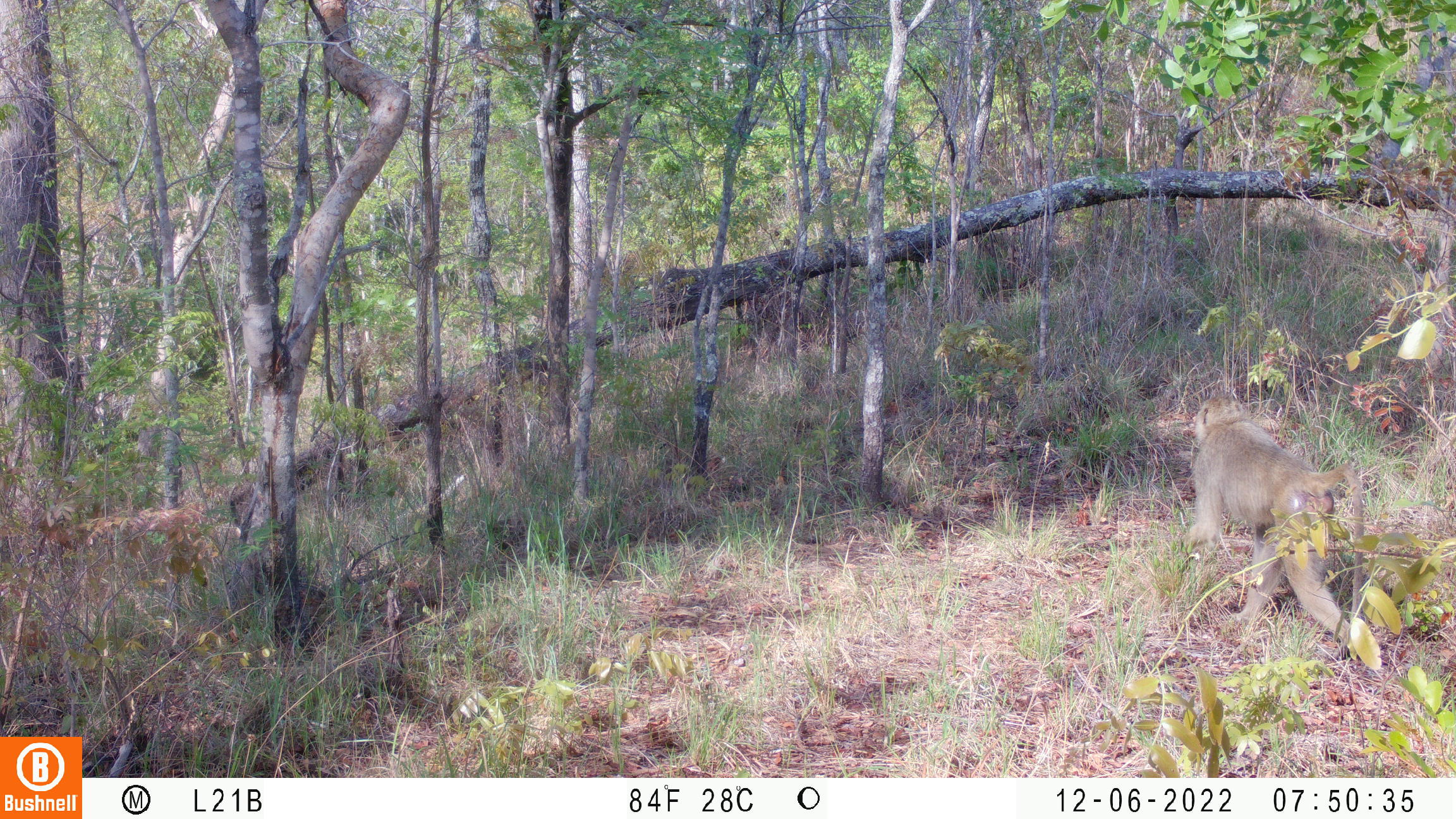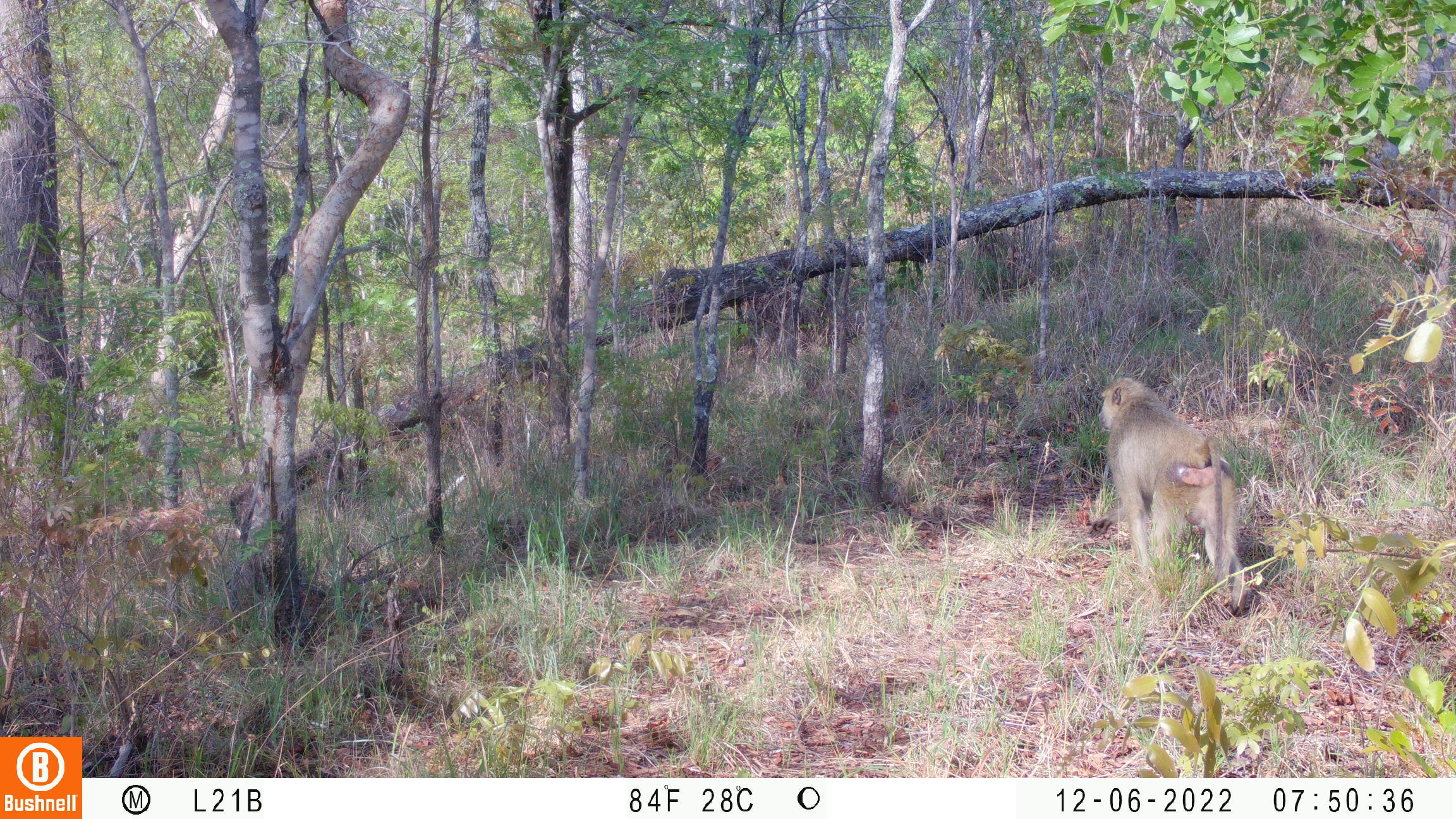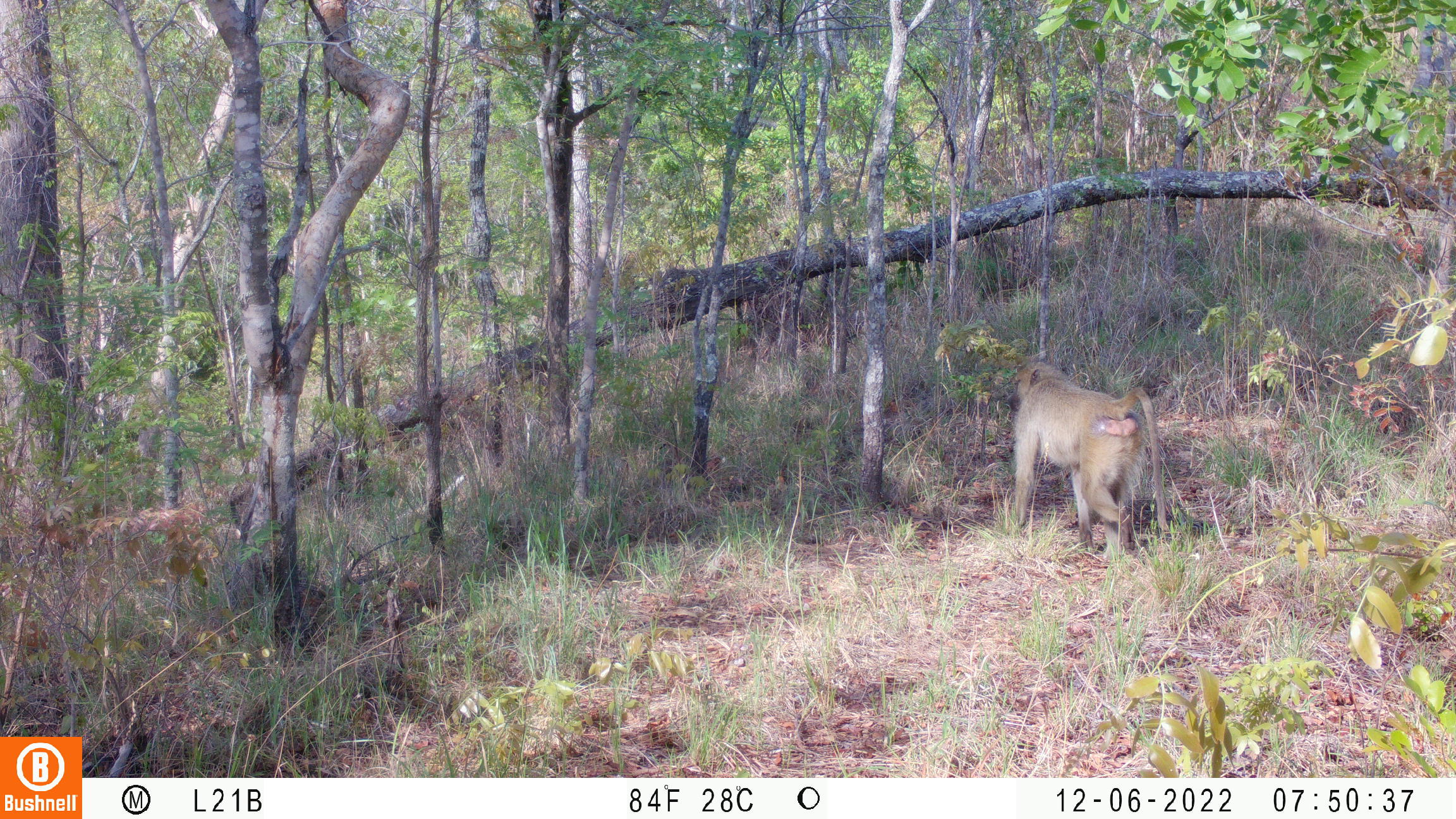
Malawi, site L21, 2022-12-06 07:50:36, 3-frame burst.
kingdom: Animalia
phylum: Chordata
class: Mammalia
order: Primates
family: Cercopithecidae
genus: Papio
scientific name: Papio cynocephalus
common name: yellow baboon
Yellow baboon (Papio cynocephalus), count 1.